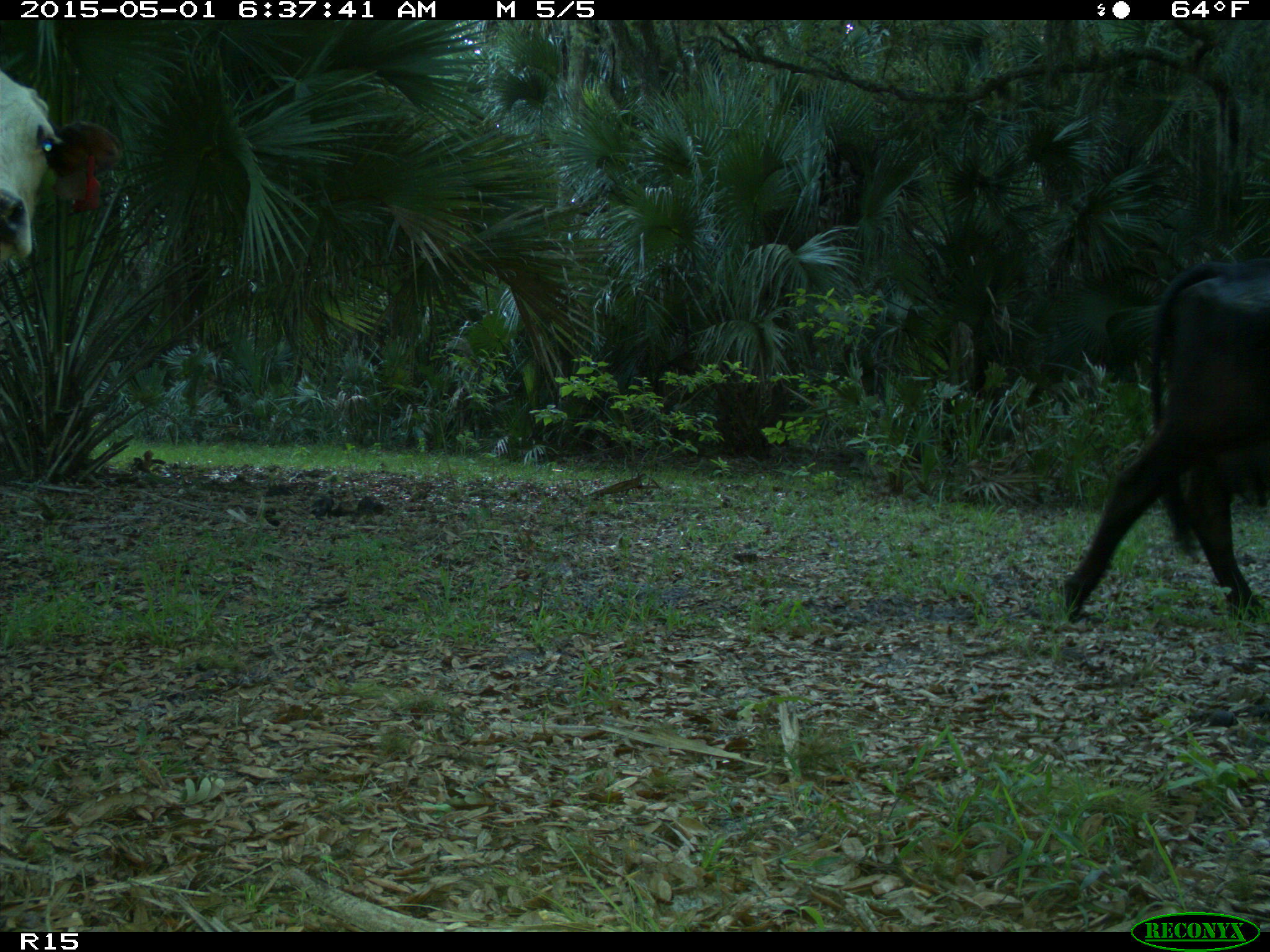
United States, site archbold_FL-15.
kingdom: Animalia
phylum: Chordata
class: Mammalia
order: Artiodactyla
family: Bovidae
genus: Bos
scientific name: Bos taurus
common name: domestic cow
Bos taurus (domestic cow).